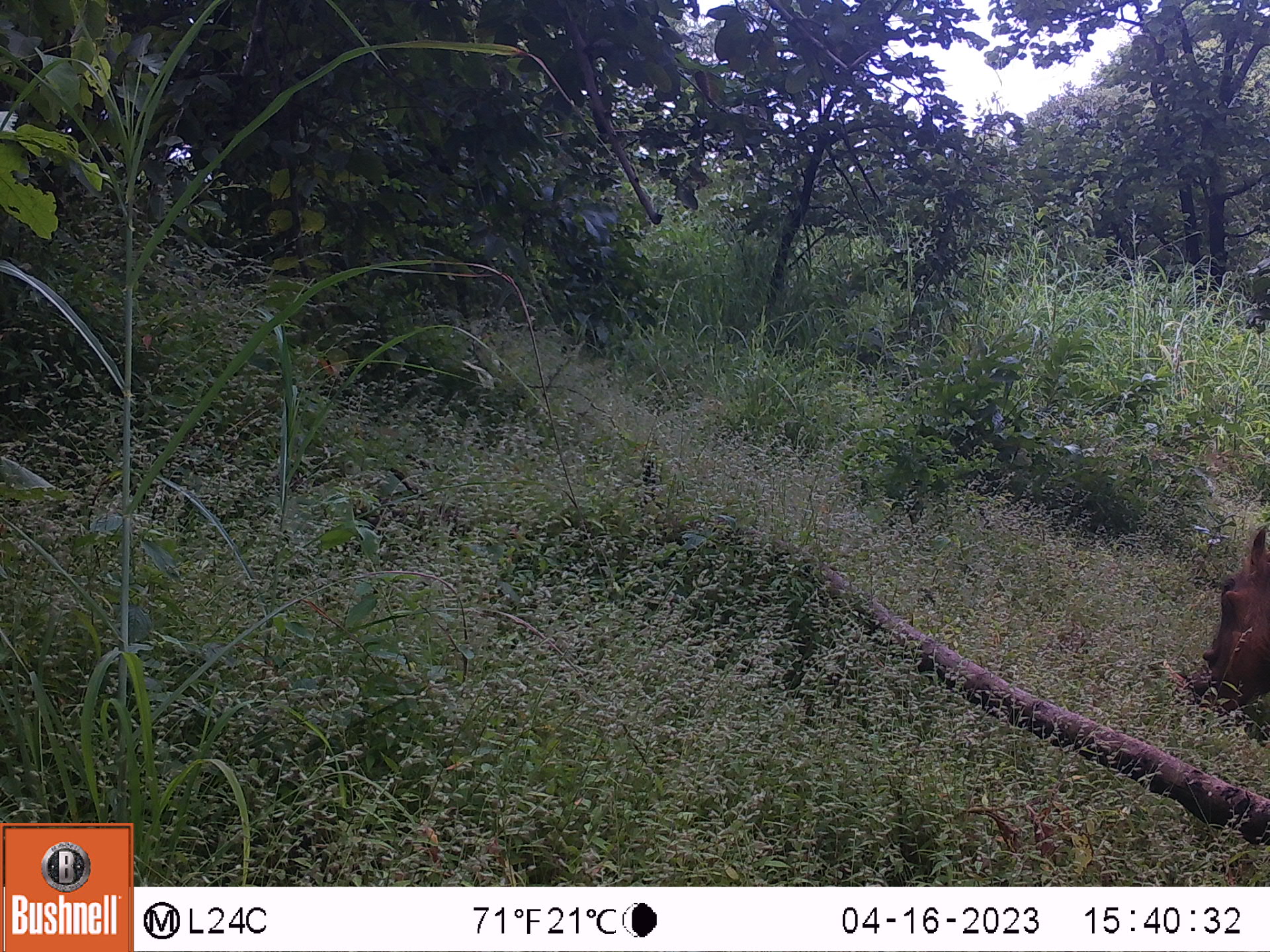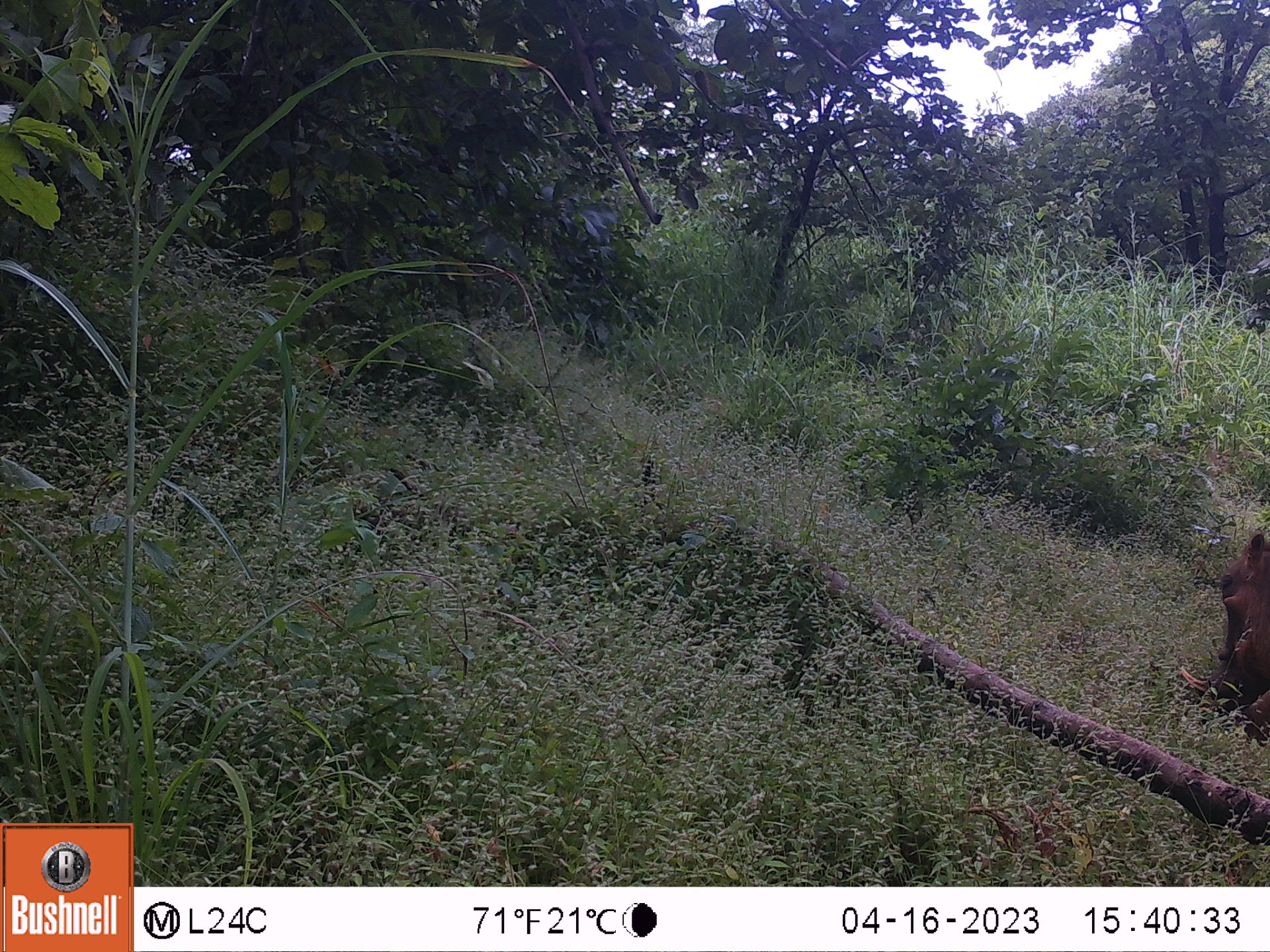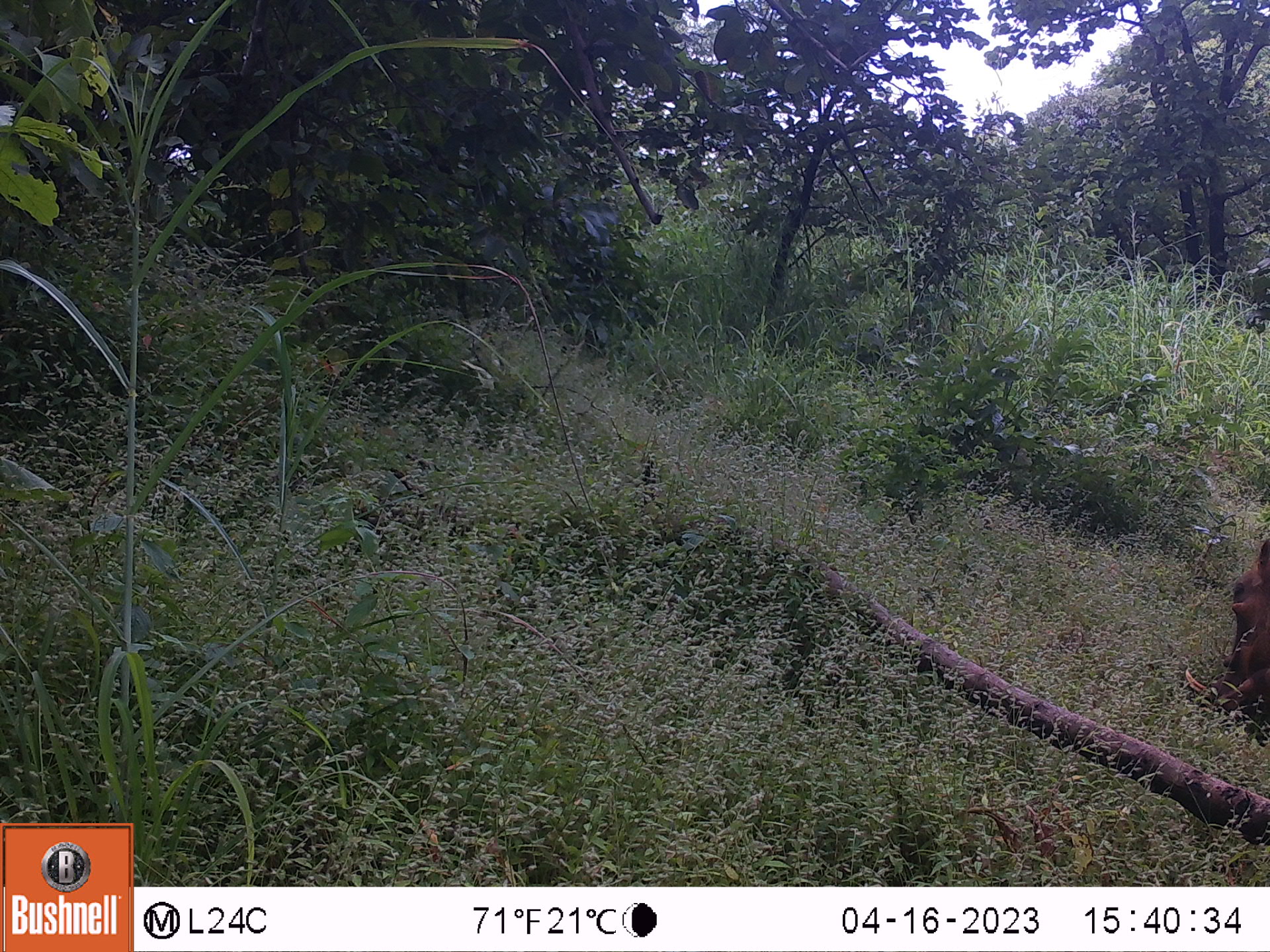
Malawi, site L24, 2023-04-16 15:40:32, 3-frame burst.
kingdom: Animalia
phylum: Chordata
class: Mammalia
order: Artiodactyla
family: Suidae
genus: Phacochoerus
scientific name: Phacochoerus africanus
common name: common warthog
Common warthog (Phacochoerus africanus), count 1.